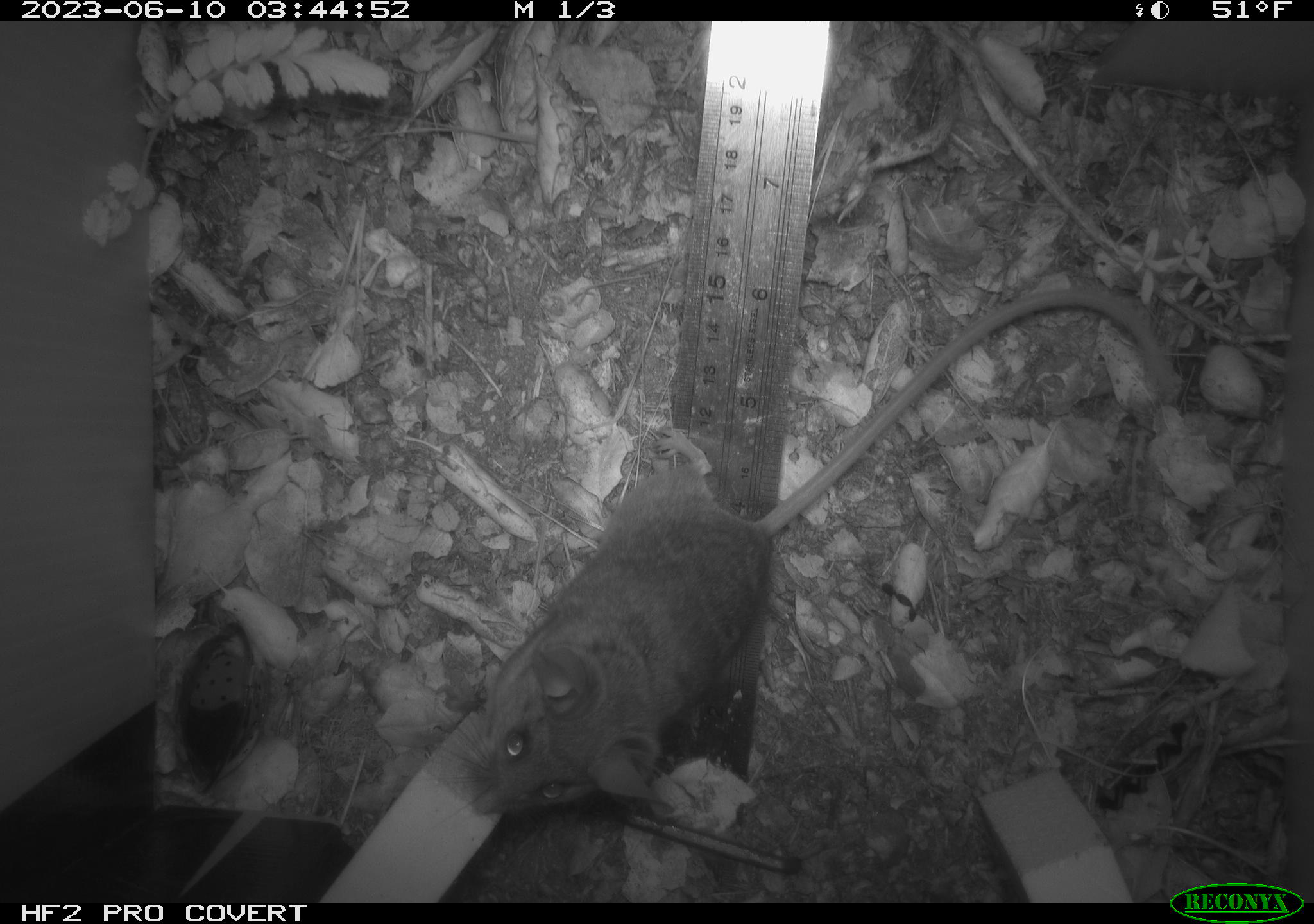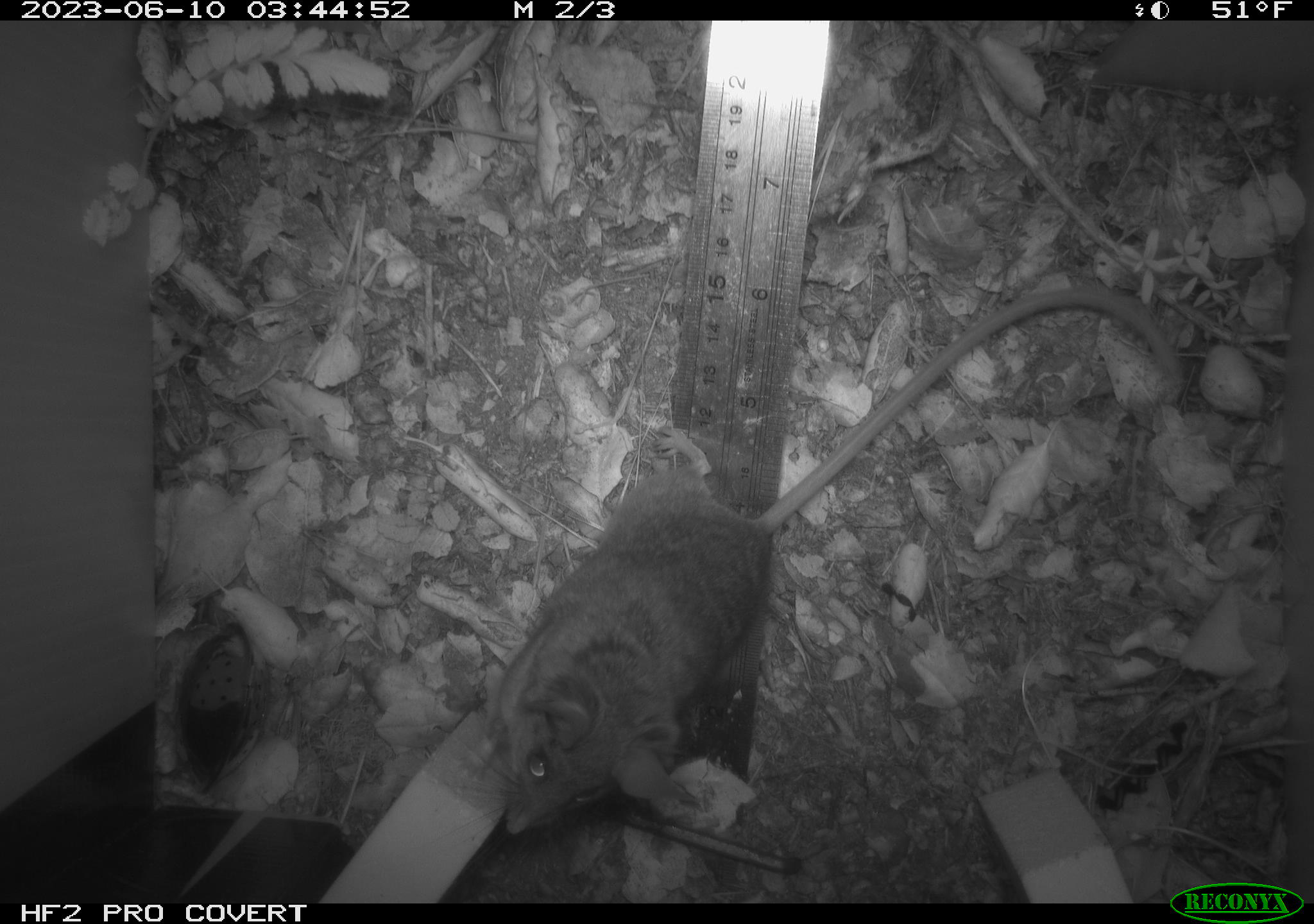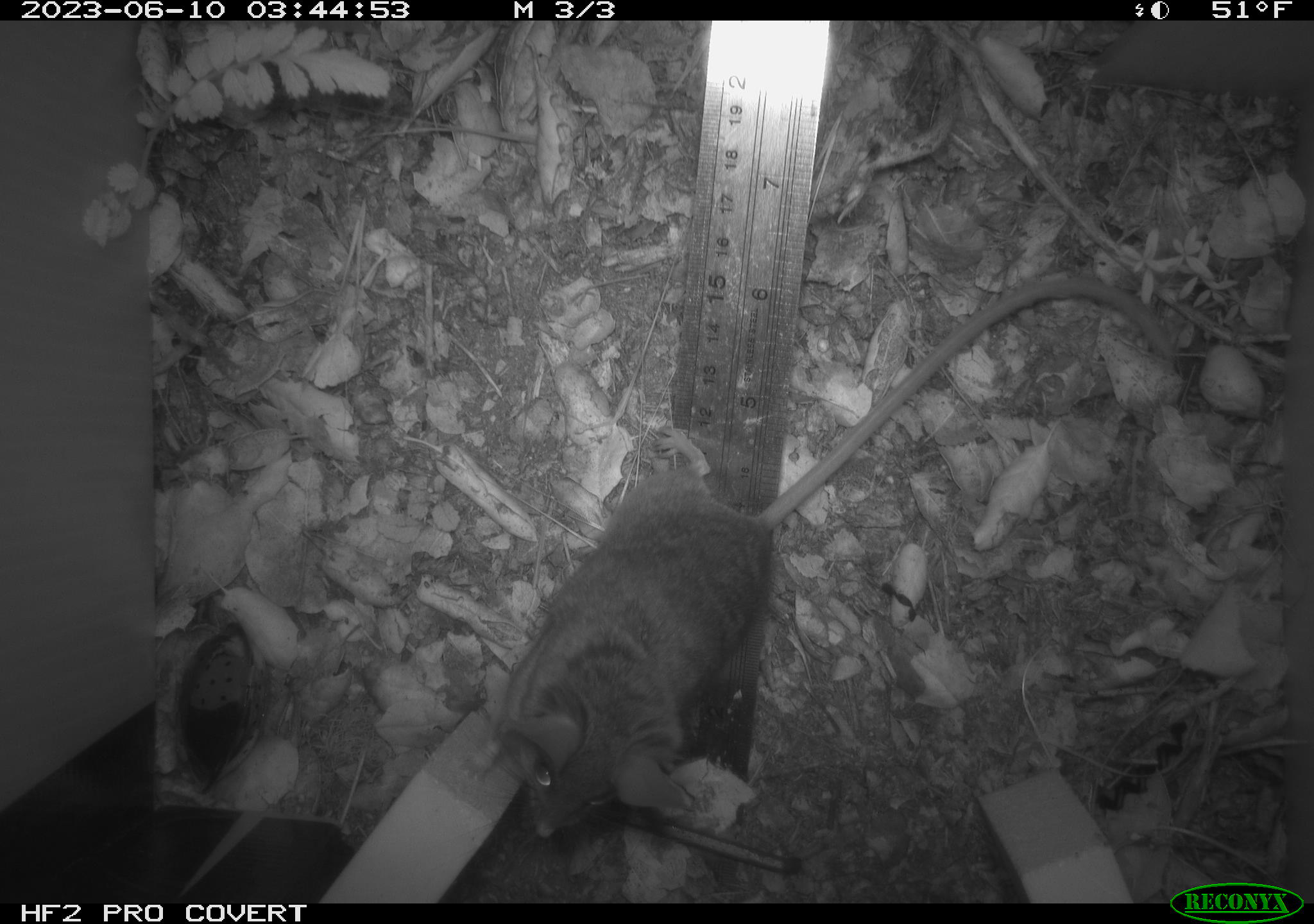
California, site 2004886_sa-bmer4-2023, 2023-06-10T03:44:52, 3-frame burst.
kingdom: Animalia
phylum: Chordata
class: Mammalia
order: Rodentia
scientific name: Rodentia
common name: mouse species